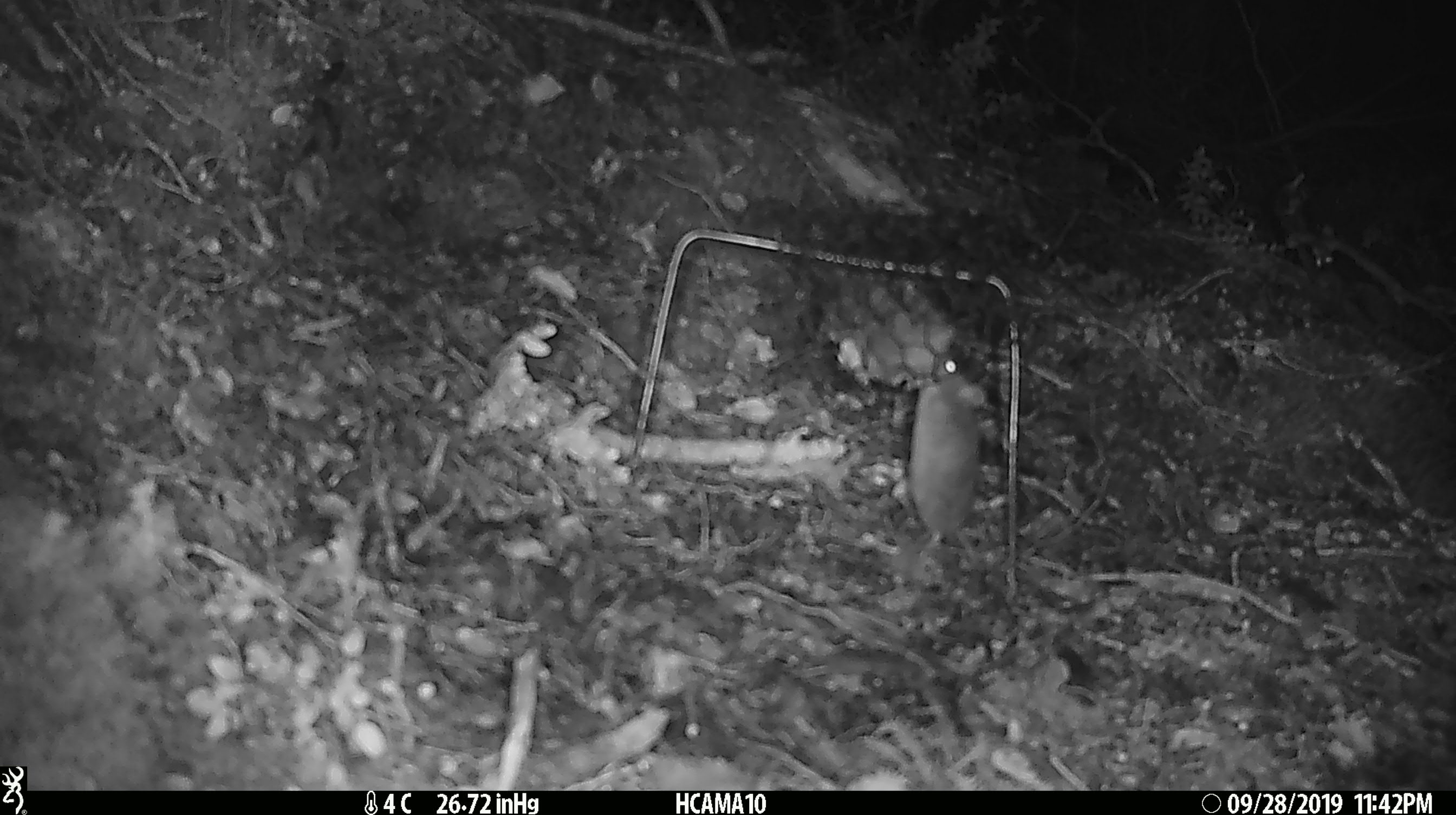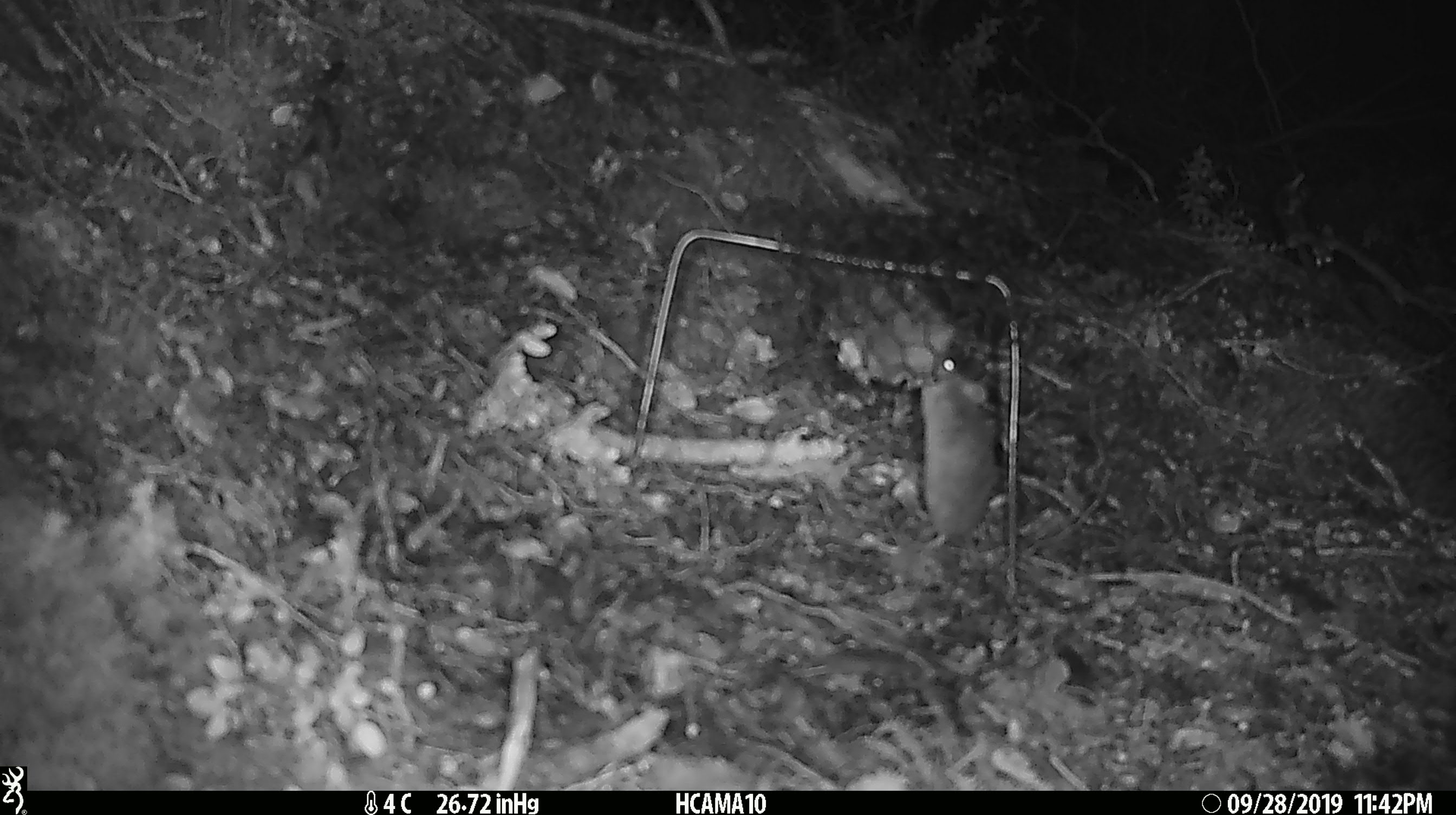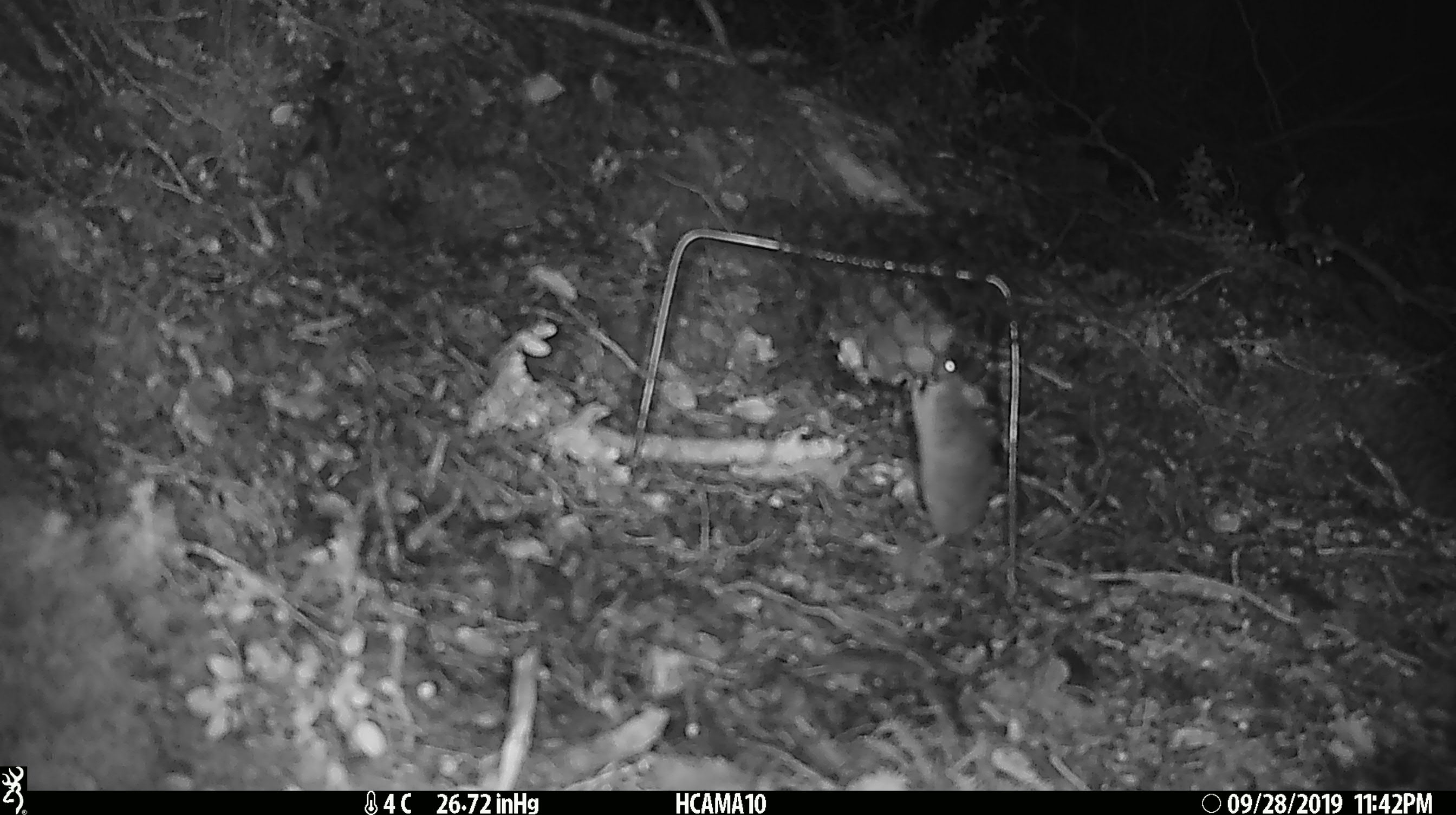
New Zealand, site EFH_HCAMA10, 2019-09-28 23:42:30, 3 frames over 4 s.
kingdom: Animalia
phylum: Chordata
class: Mammalia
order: Rodentia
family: Muridae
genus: Mus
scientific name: Mus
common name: mouse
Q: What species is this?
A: Mouse (Mus).